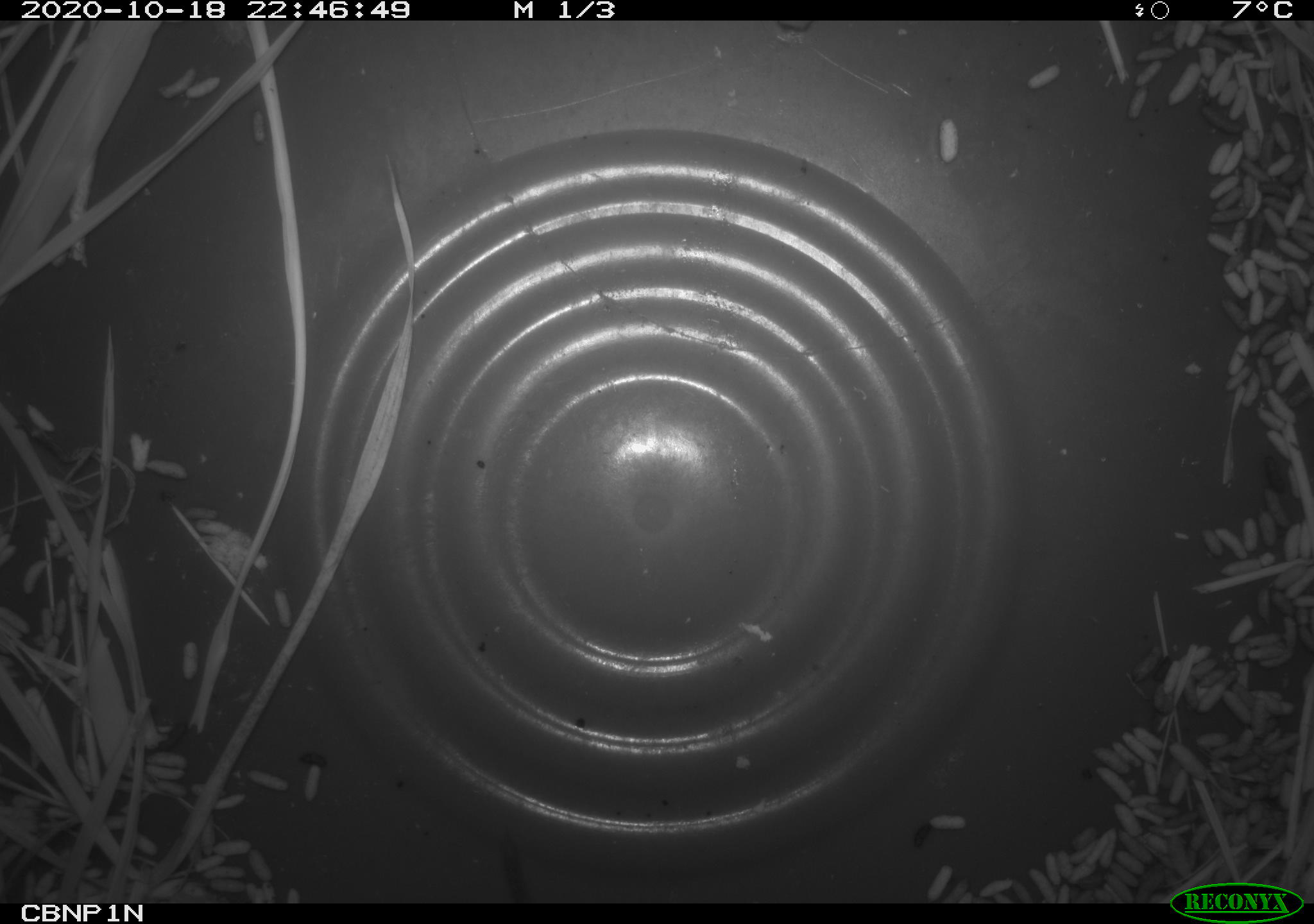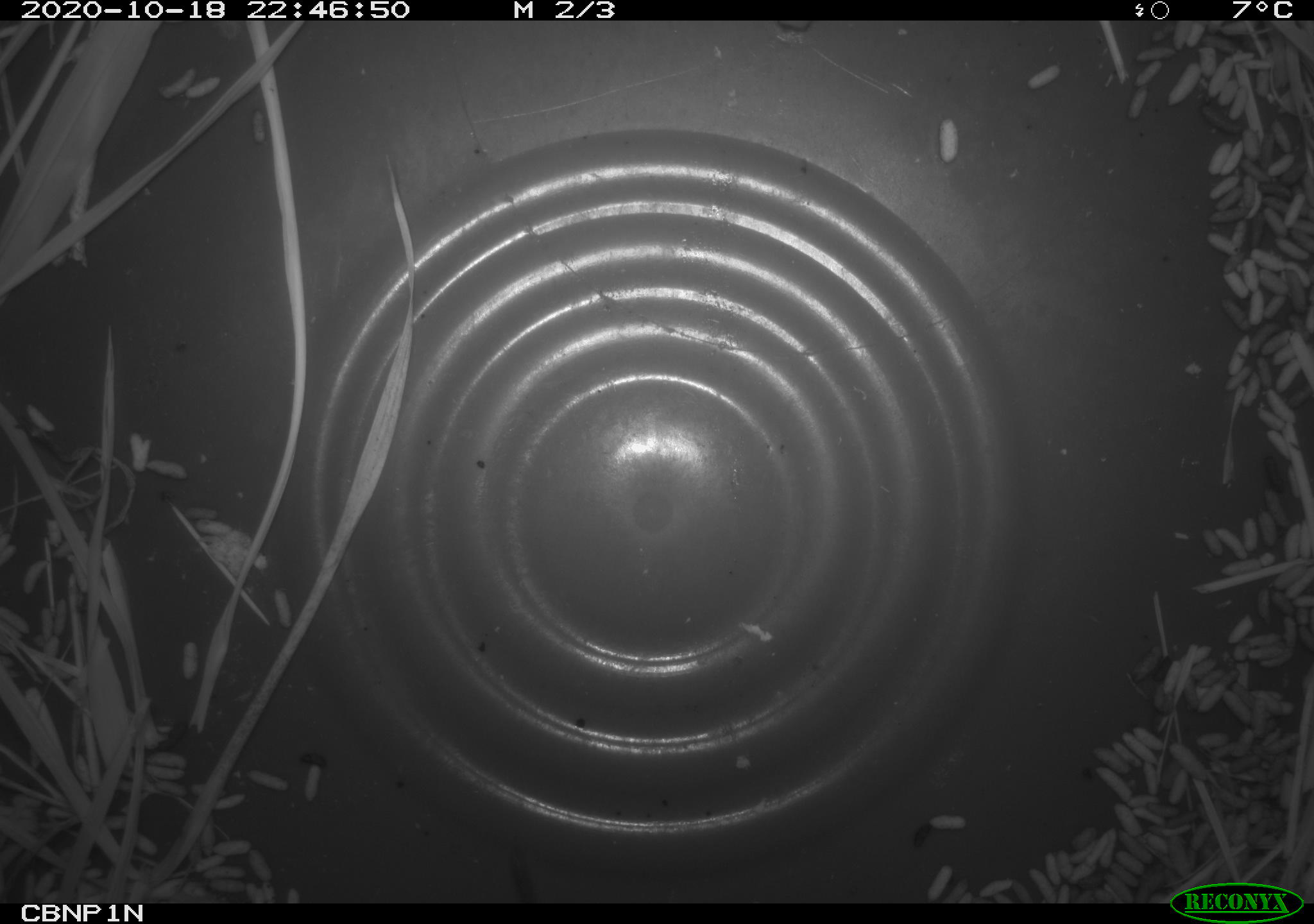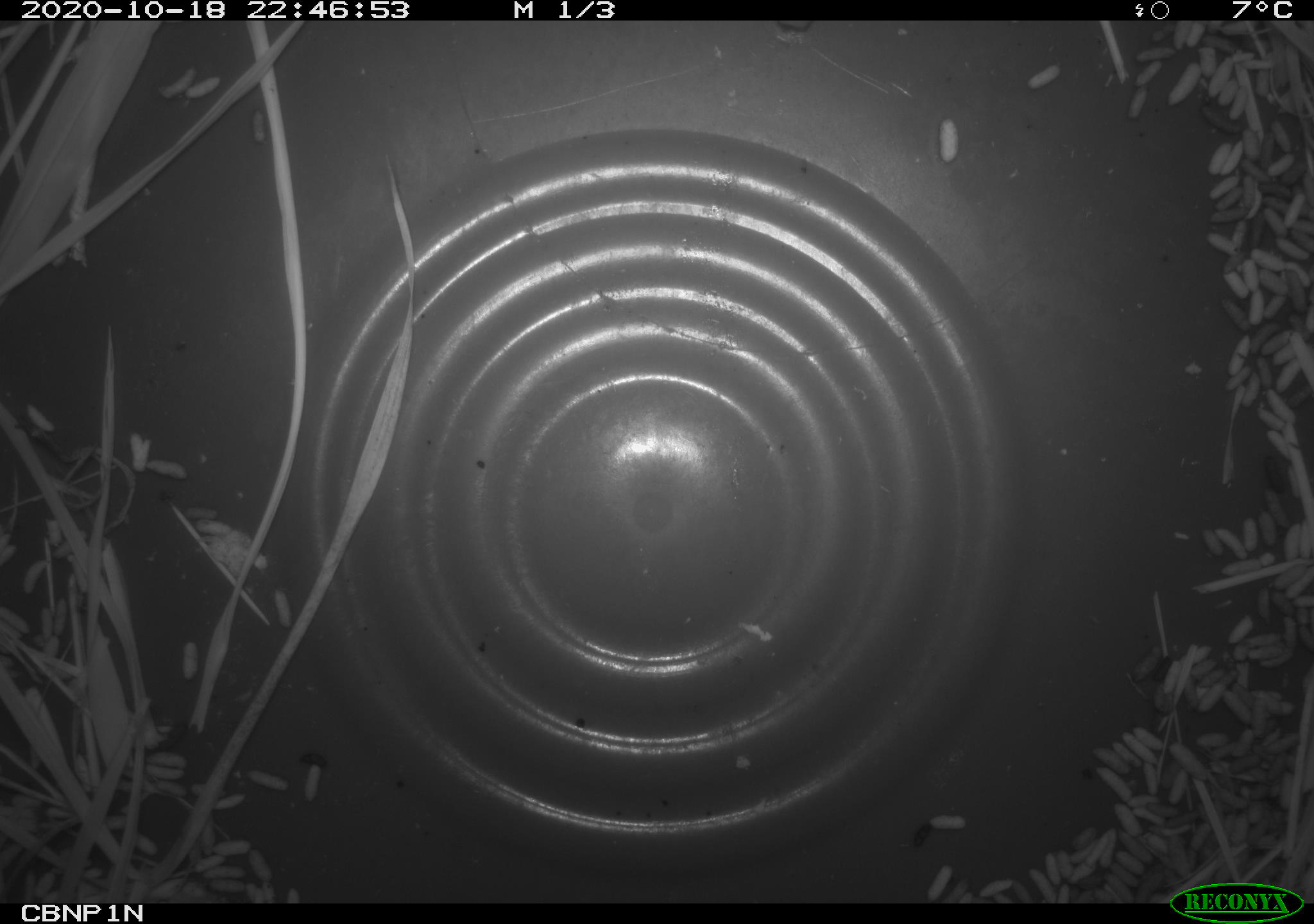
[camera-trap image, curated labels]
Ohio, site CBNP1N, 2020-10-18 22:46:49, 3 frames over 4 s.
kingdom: Animalia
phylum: Chordata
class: Mammalia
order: Rodentia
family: Cricetidae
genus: Microtus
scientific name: Microtus pennsylvanicus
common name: meadow vole